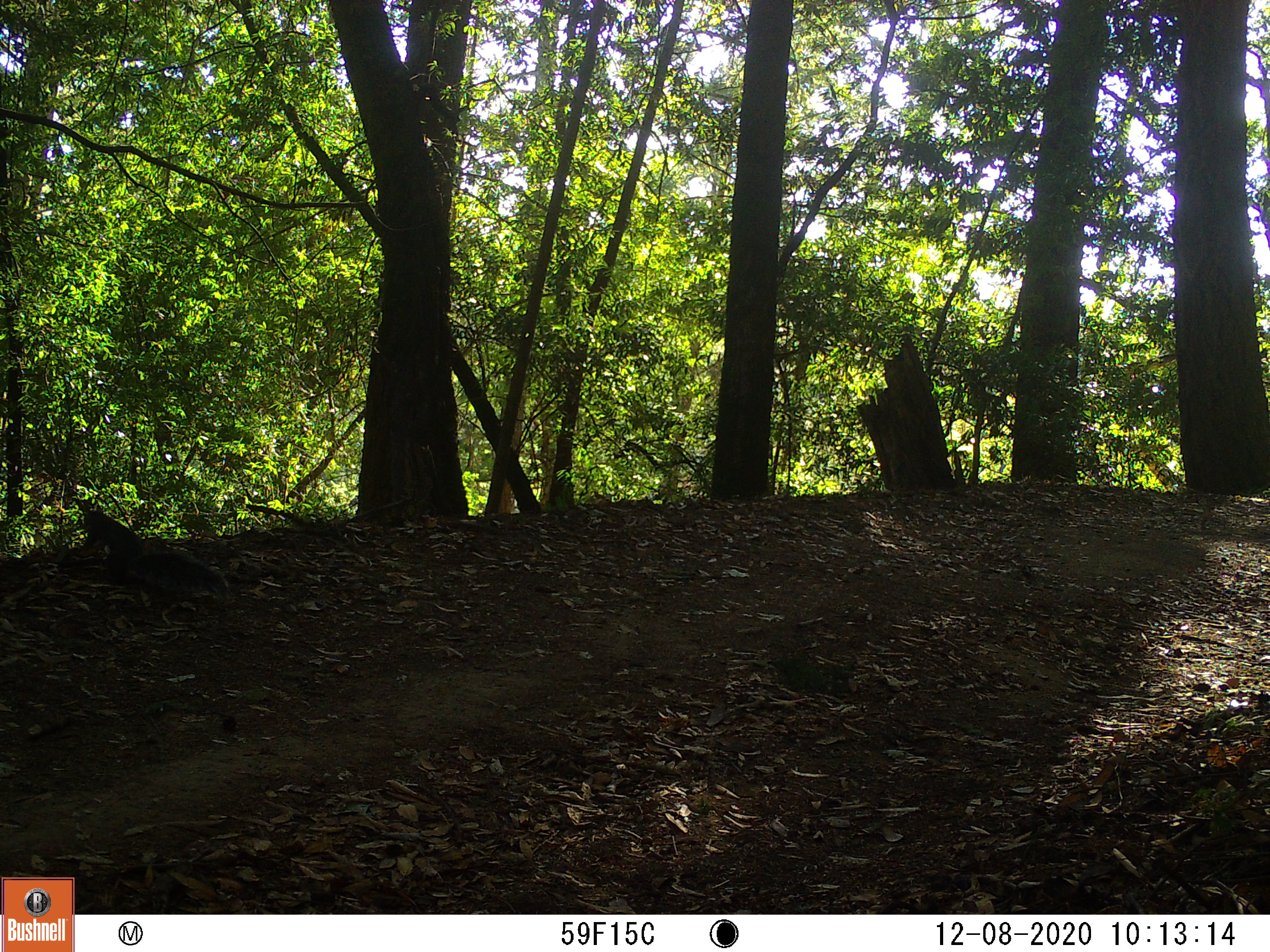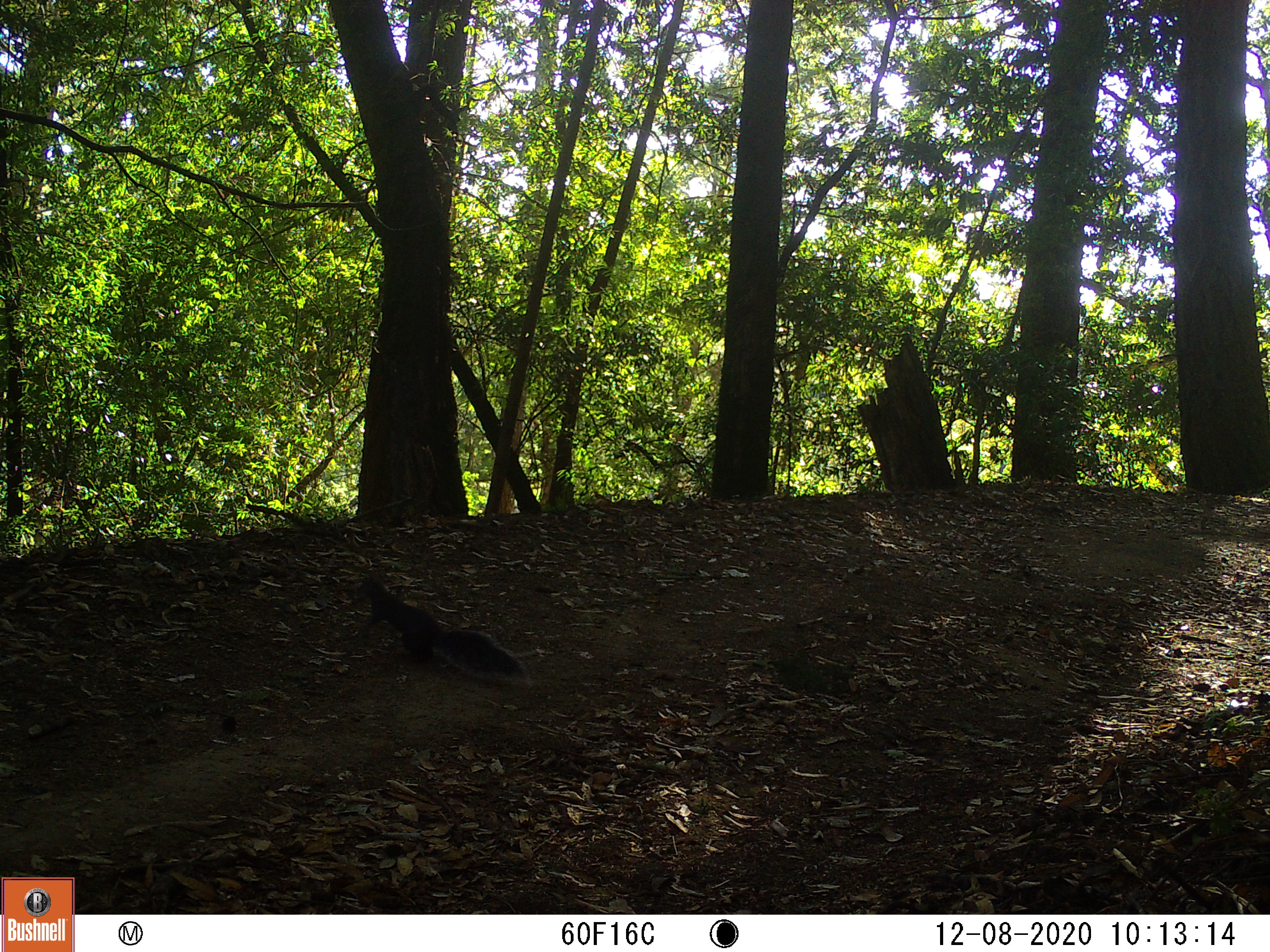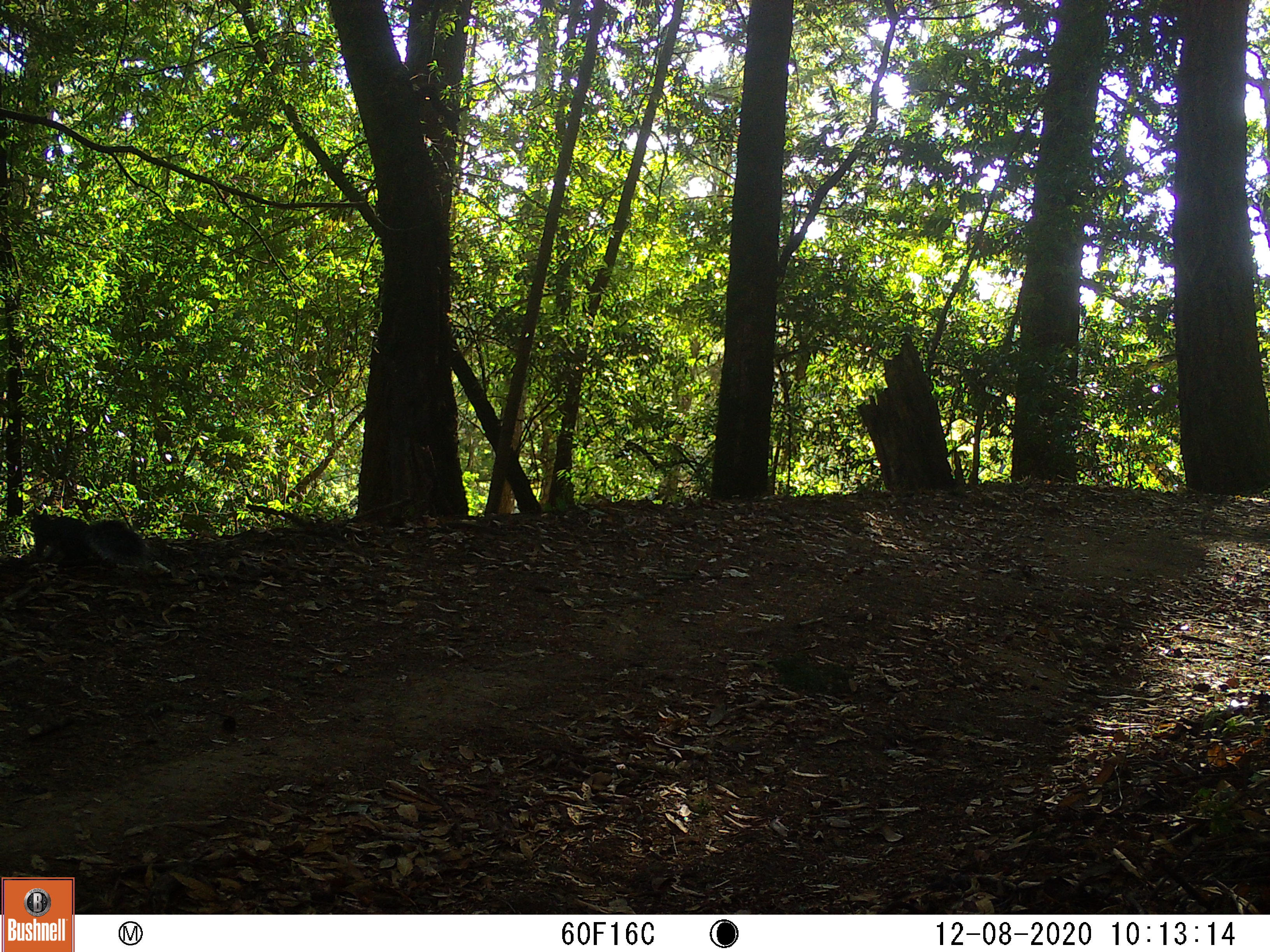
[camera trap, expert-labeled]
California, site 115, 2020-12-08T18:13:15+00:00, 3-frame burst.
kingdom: Animalia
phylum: Chordata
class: Mammalia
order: Rodentia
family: Sciuridae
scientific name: Sciuridae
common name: squirrel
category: unknown squirrel